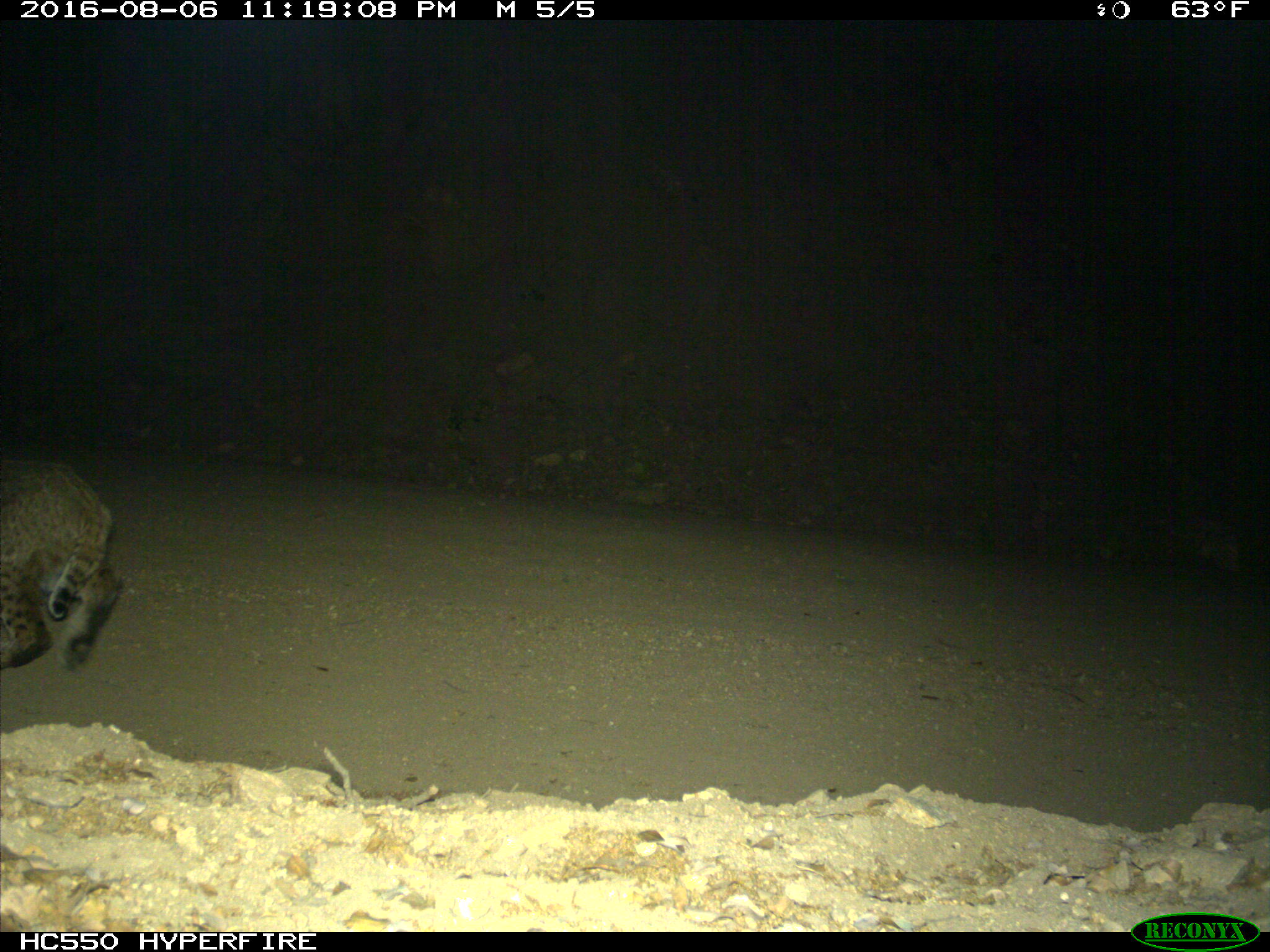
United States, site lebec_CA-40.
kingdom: Animalia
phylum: Chordata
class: Mammalia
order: Carnivora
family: Felidae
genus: Lynx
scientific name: Lynx rufus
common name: bobcat